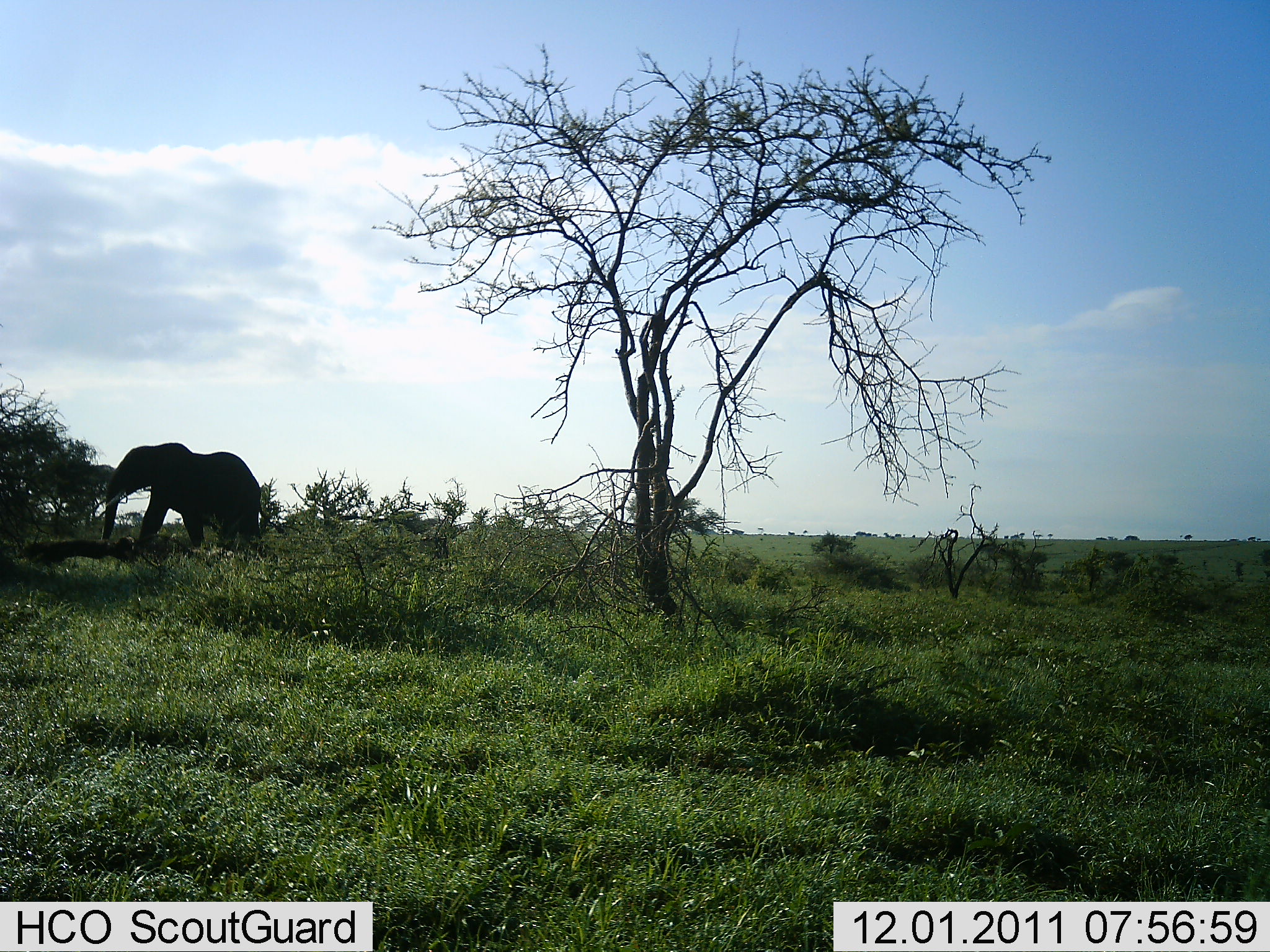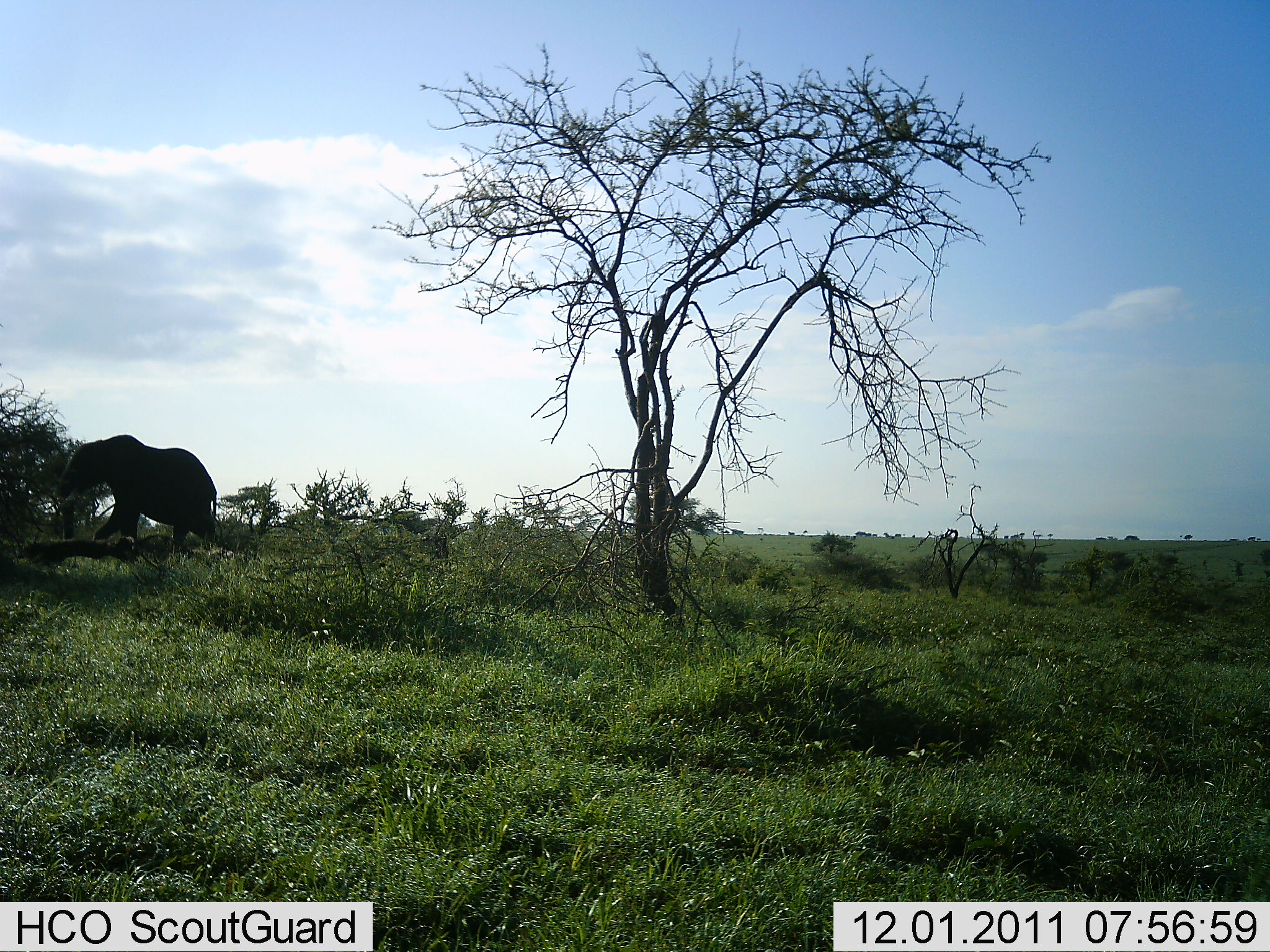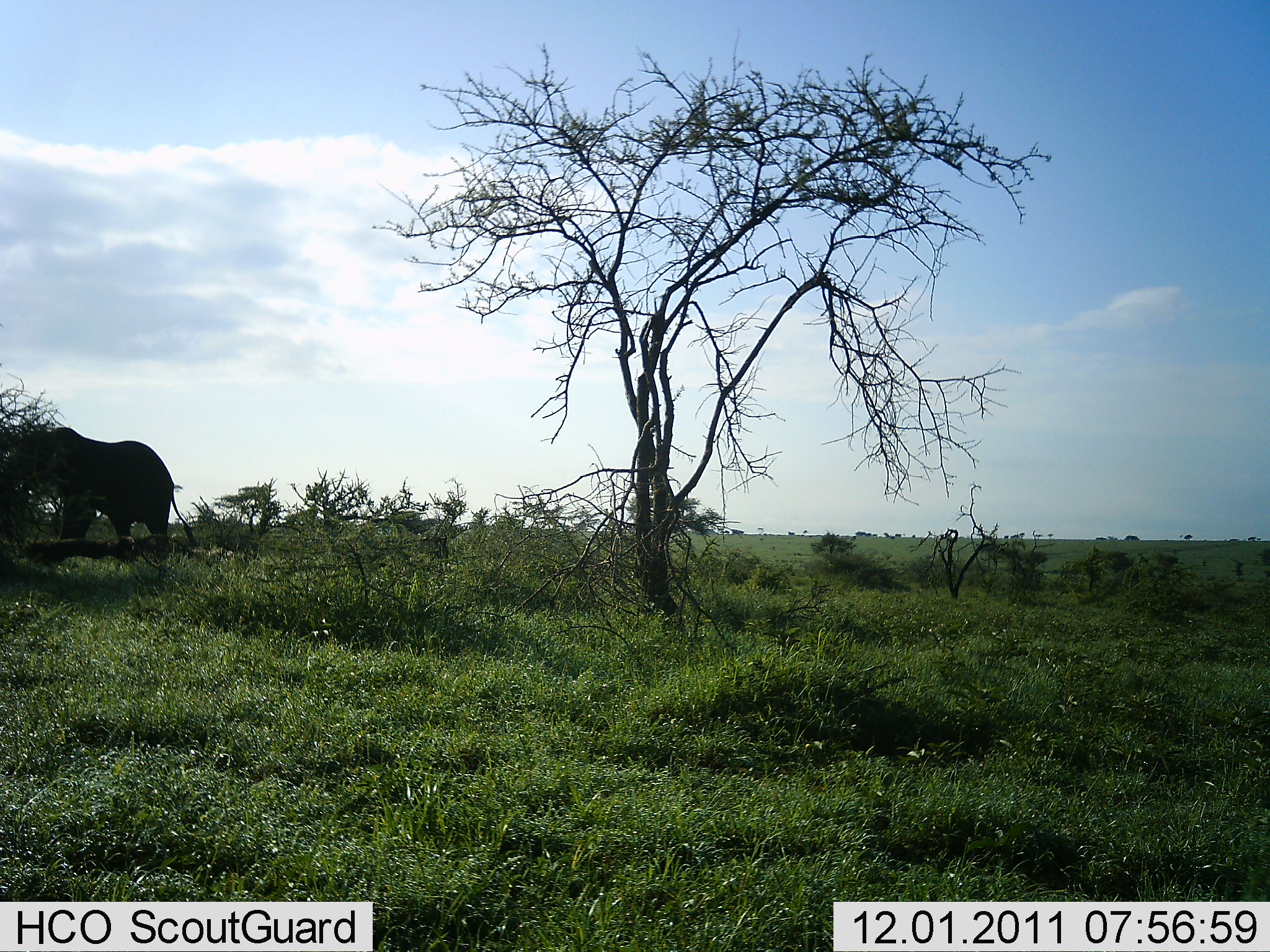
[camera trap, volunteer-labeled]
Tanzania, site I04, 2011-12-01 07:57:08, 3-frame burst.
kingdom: Animalia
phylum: Chordata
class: Mammalia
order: Proboscidea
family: Elephantidae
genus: Loxodonta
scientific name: Loxodonta africana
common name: african bush elephant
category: elephant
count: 1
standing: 6%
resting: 0%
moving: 100%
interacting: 0%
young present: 0%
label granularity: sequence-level